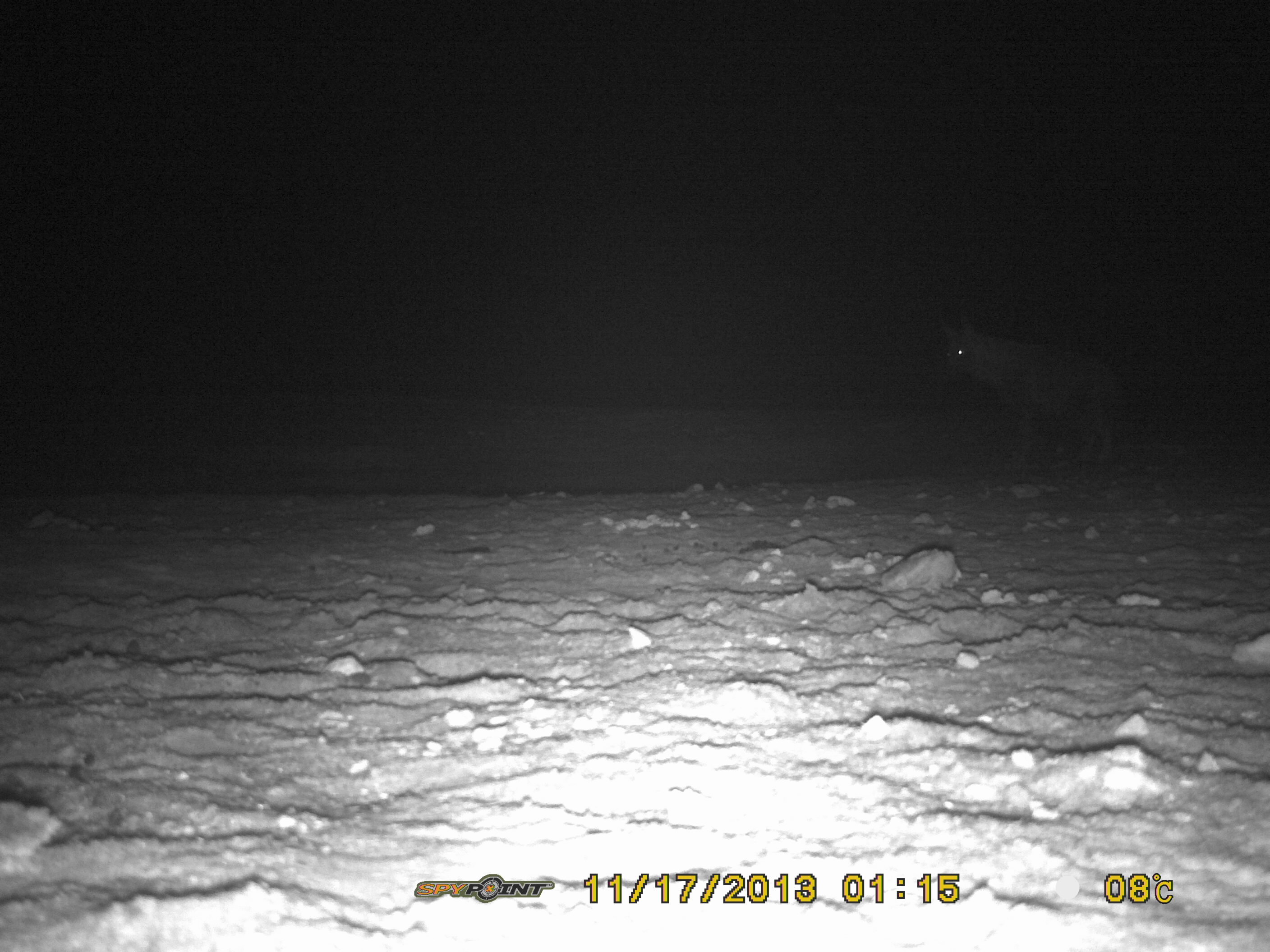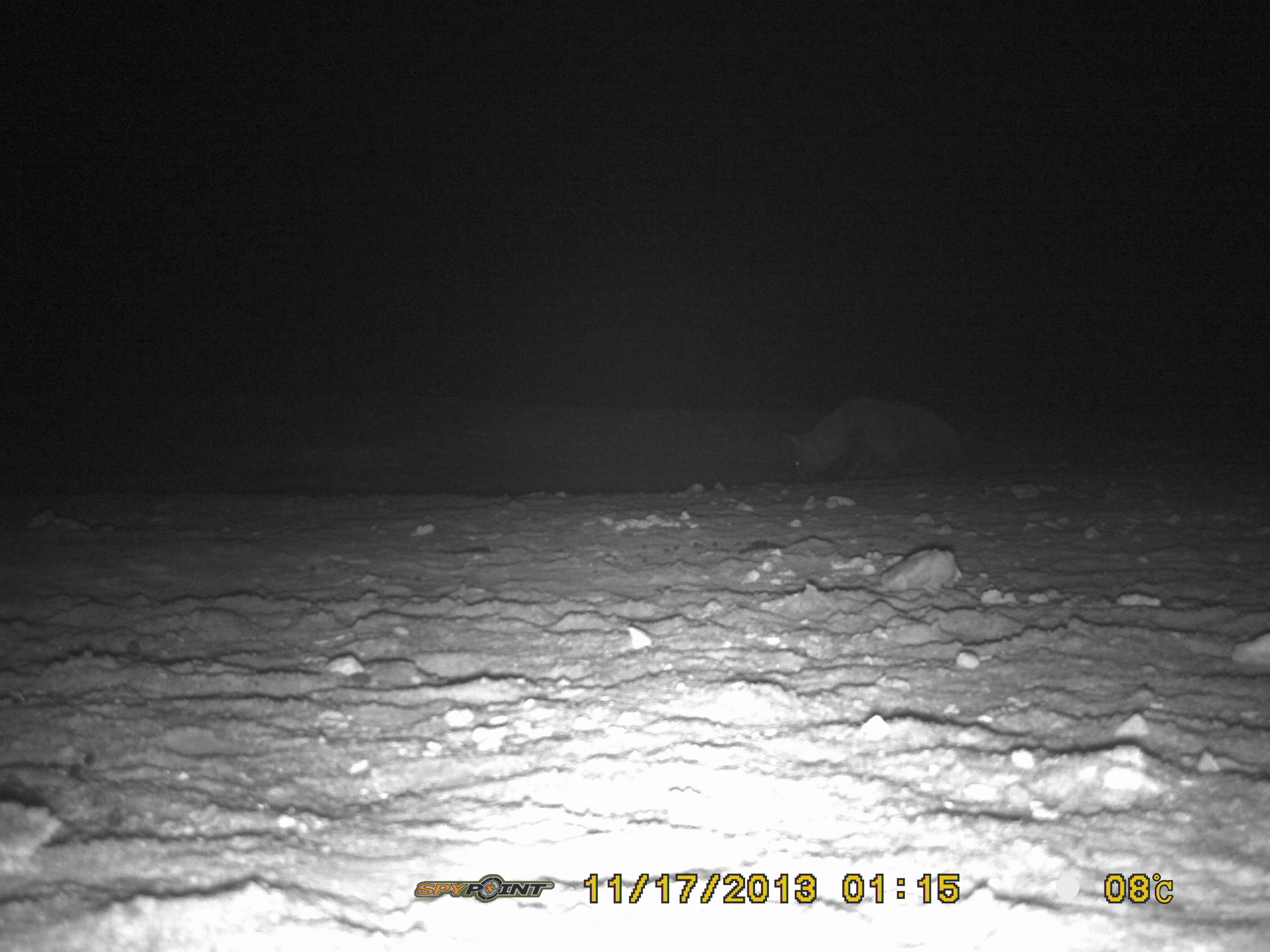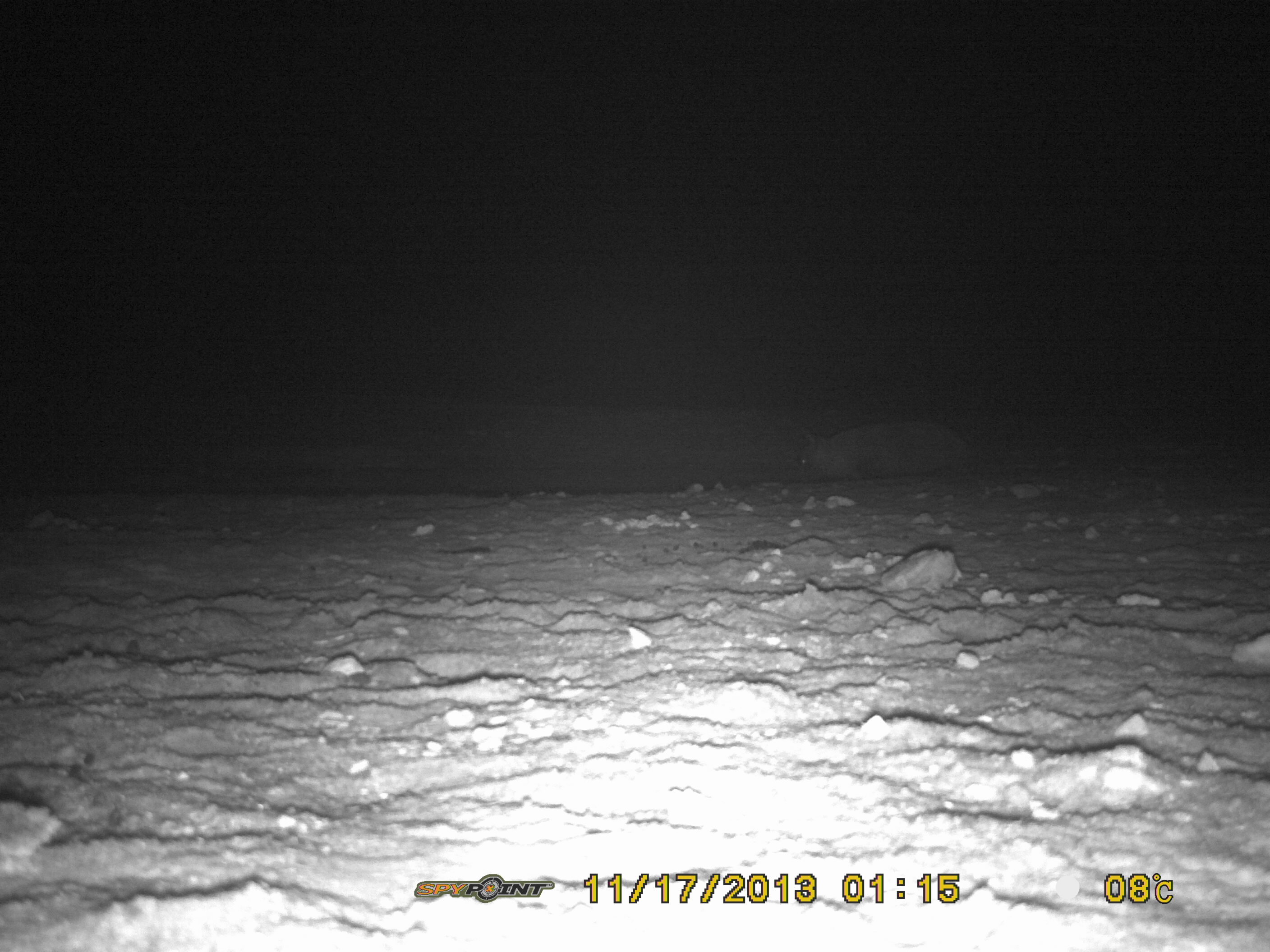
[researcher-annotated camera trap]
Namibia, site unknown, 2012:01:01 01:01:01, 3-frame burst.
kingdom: Animalia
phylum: Chordata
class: Mammalia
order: Carnivora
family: Hyaenidae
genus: Parahyaena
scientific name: Parahyaena brunnea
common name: brown hyena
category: hyaena brunnea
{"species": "hyaena brunnea (brown hyena) (Parahyaena brunnea)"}